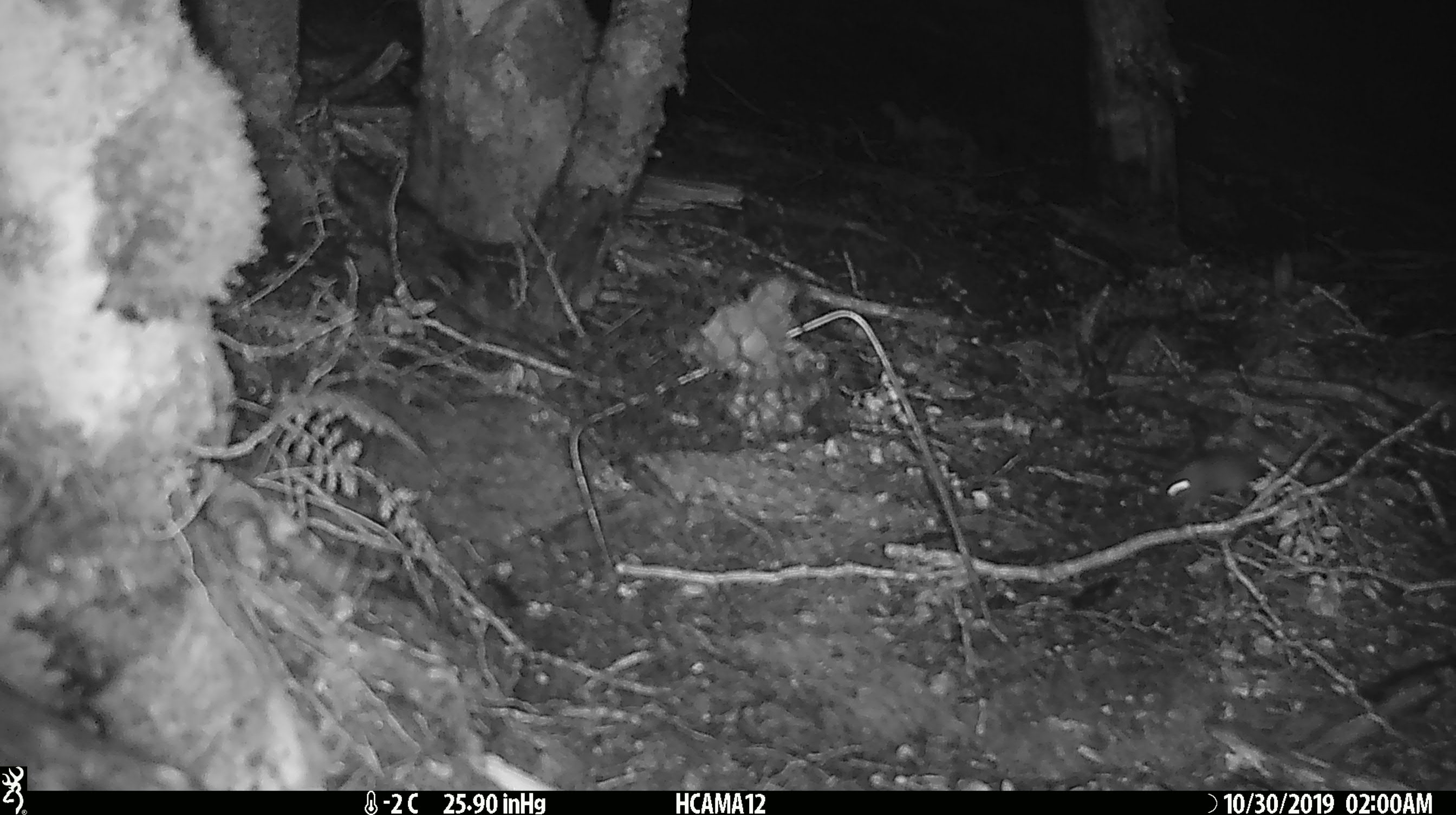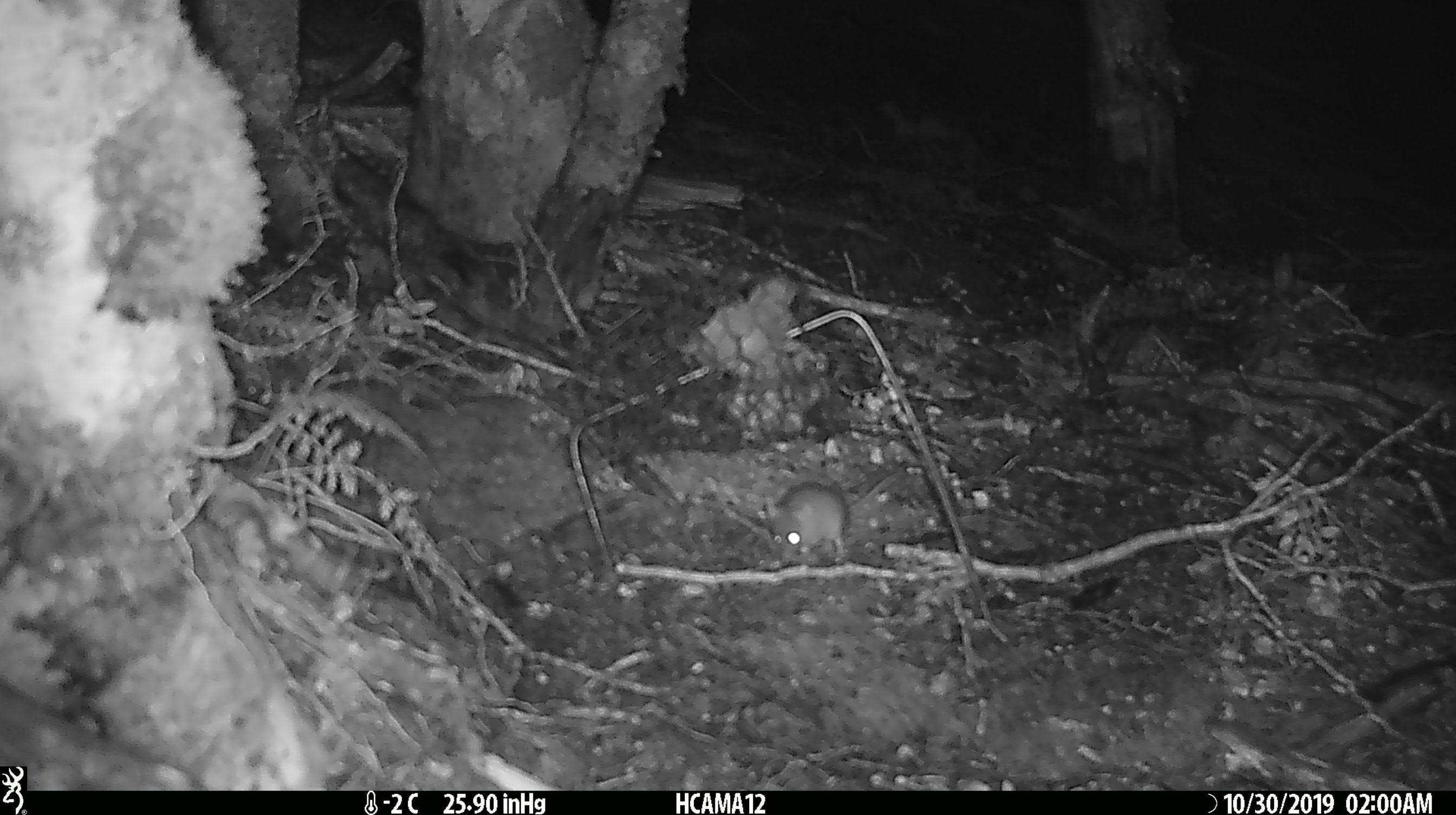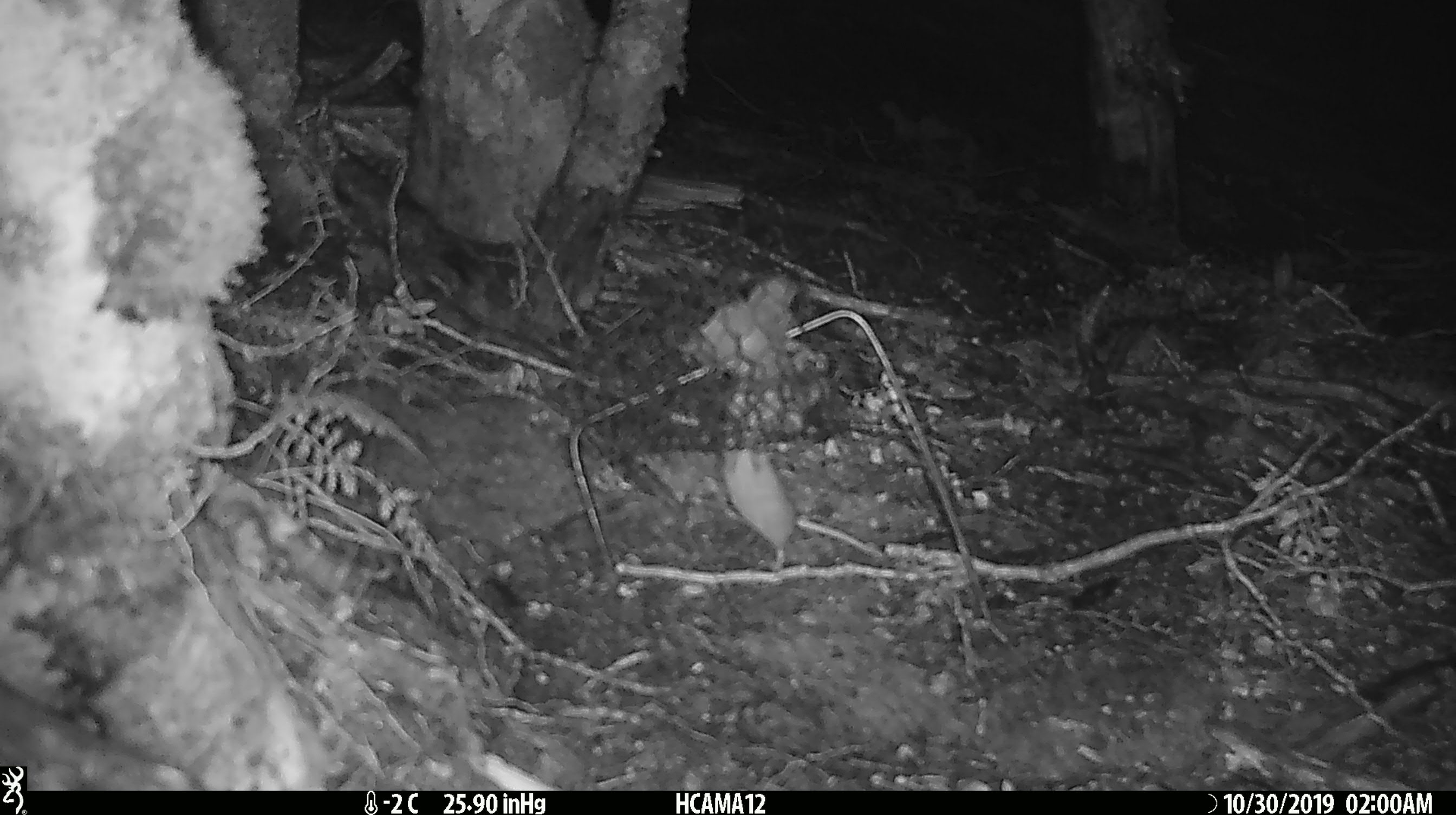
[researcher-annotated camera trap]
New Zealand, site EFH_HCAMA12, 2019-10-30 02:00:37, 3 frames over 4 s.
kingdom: Animalia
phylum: Chordata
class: Mammalia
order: Rodentia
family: Muridae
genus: Mus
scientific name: Mus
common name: mouse